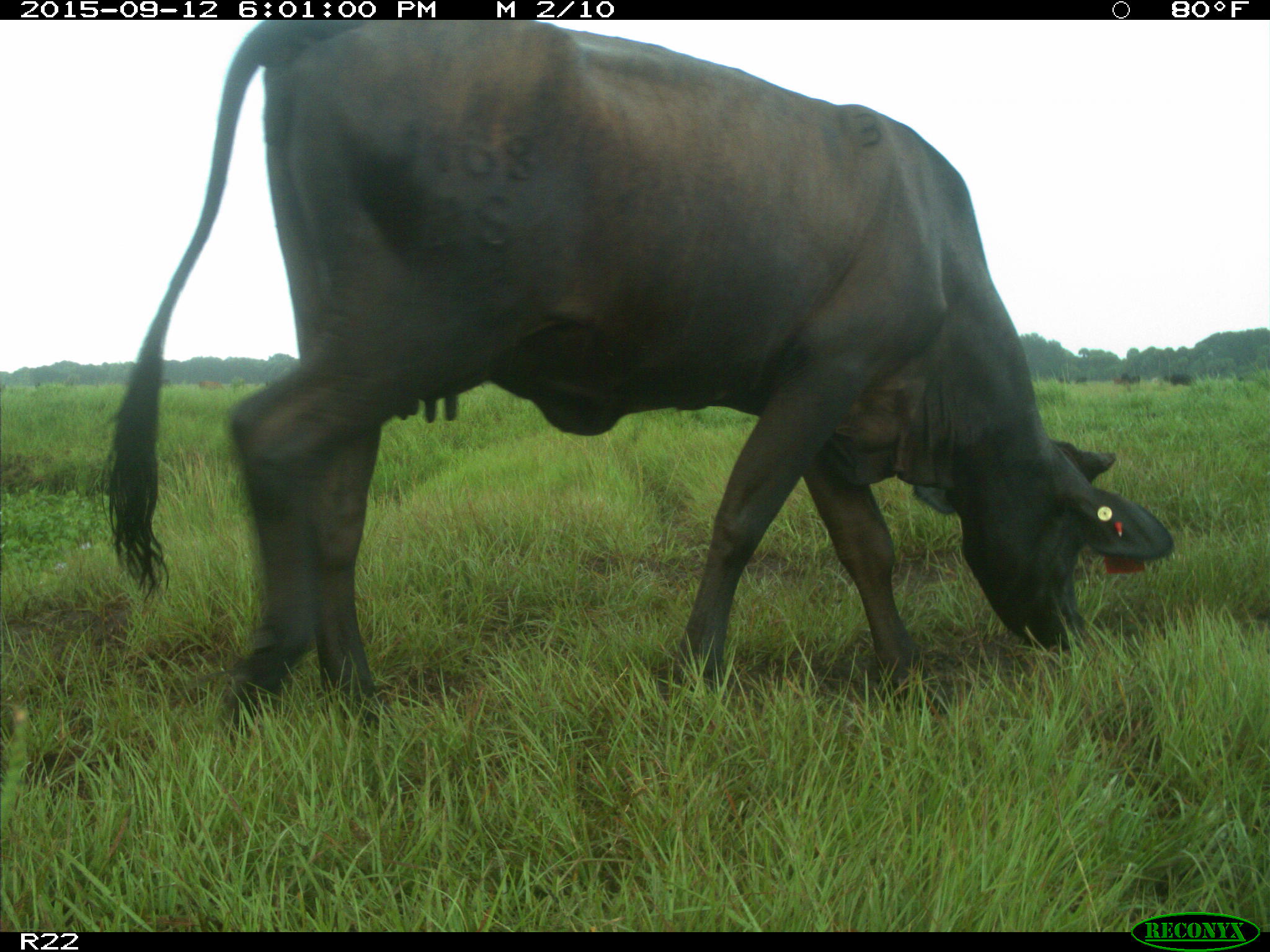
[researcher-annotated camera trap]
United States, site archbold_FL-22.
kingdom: Animalia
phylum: Chordata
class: Mammalia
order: Artiodactyla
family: Bovidae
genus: Bos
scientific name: Bos taurus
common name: domestic cow